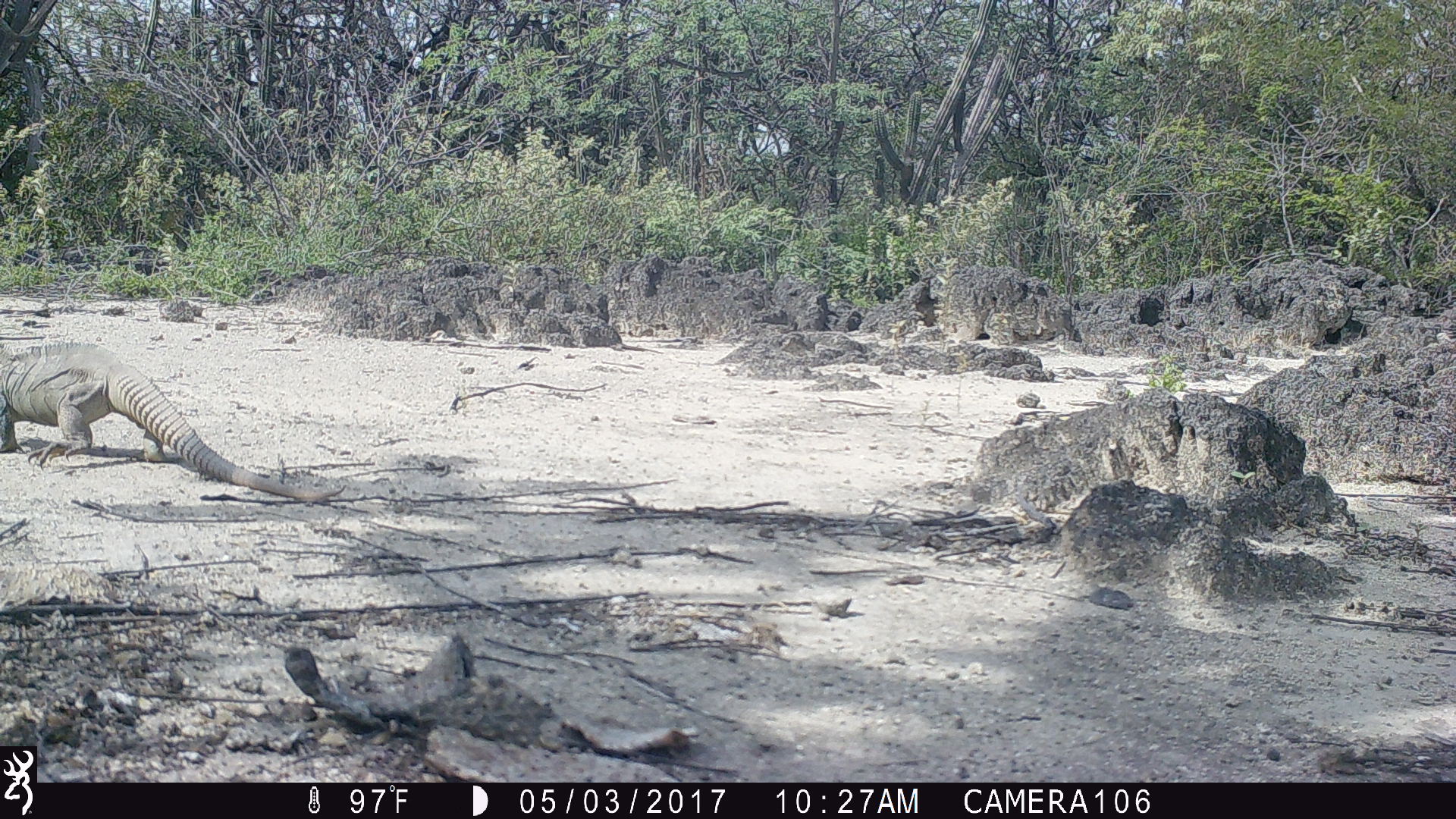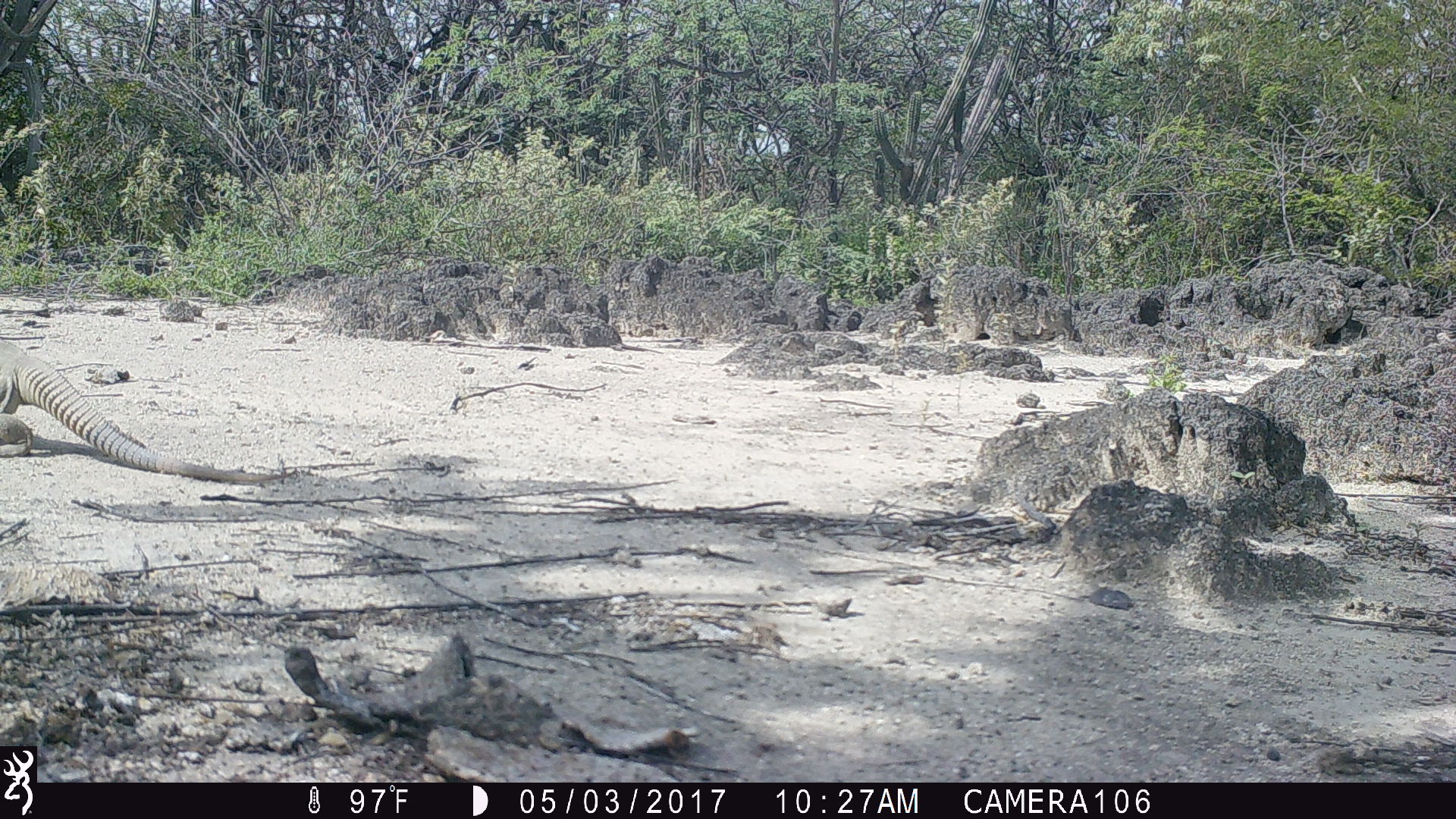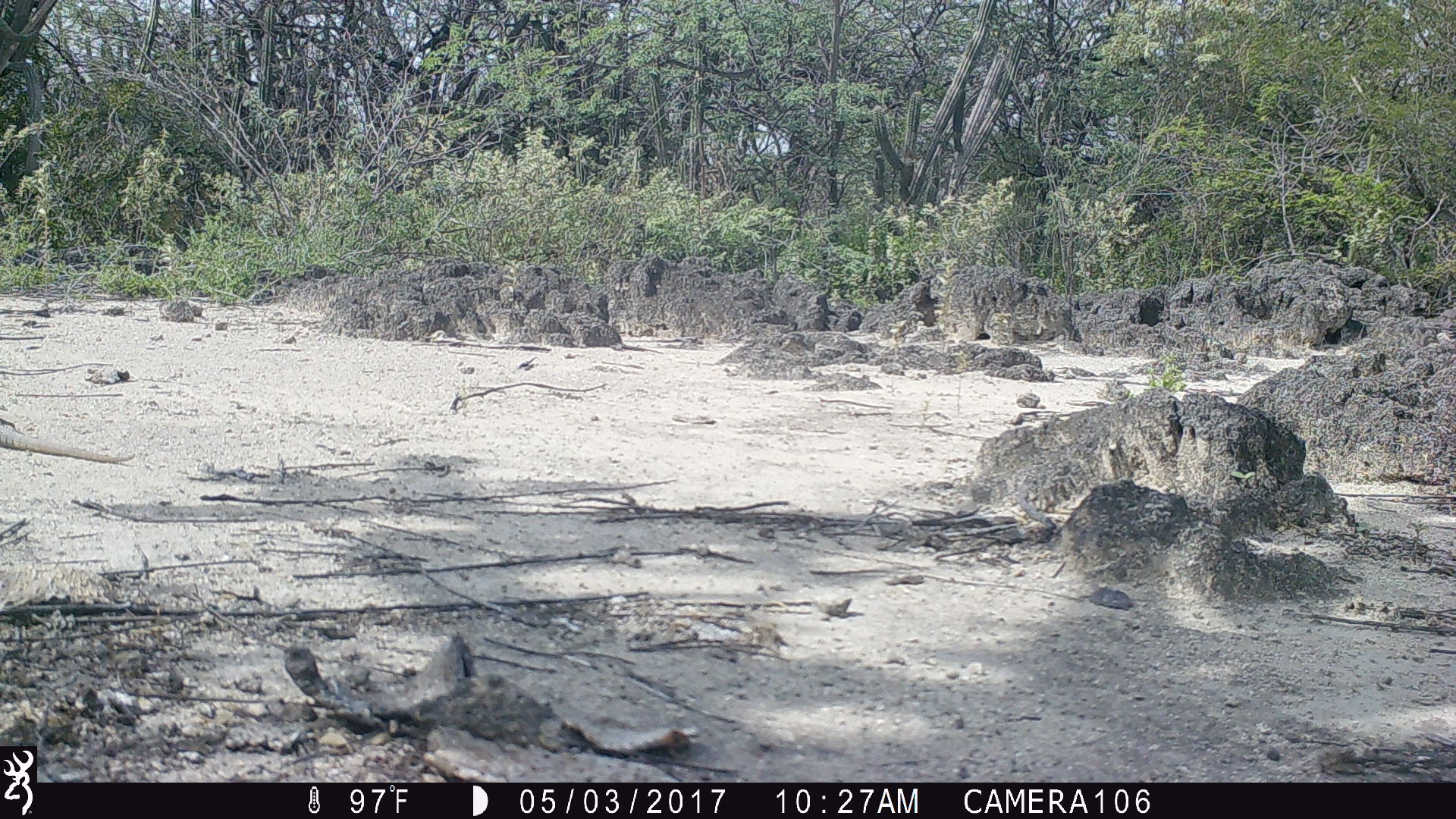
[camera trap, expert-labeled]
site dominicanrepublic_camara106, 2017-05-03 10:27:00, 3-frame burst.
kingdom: Animalia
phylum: Chordata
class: Reptilia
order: Squamata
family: Iguanidae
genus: Iguana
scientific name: Iguana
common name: typical iguanas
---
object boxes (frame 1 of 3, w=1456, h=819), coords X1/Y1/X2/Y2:
iguana: 0/340/341/500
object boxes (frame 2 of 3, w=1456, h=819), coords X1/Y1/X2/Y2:
iguana: 0/349/265/481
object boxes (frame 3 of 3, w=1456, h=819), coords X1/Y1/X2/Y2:
iguana: 0/406/133/468